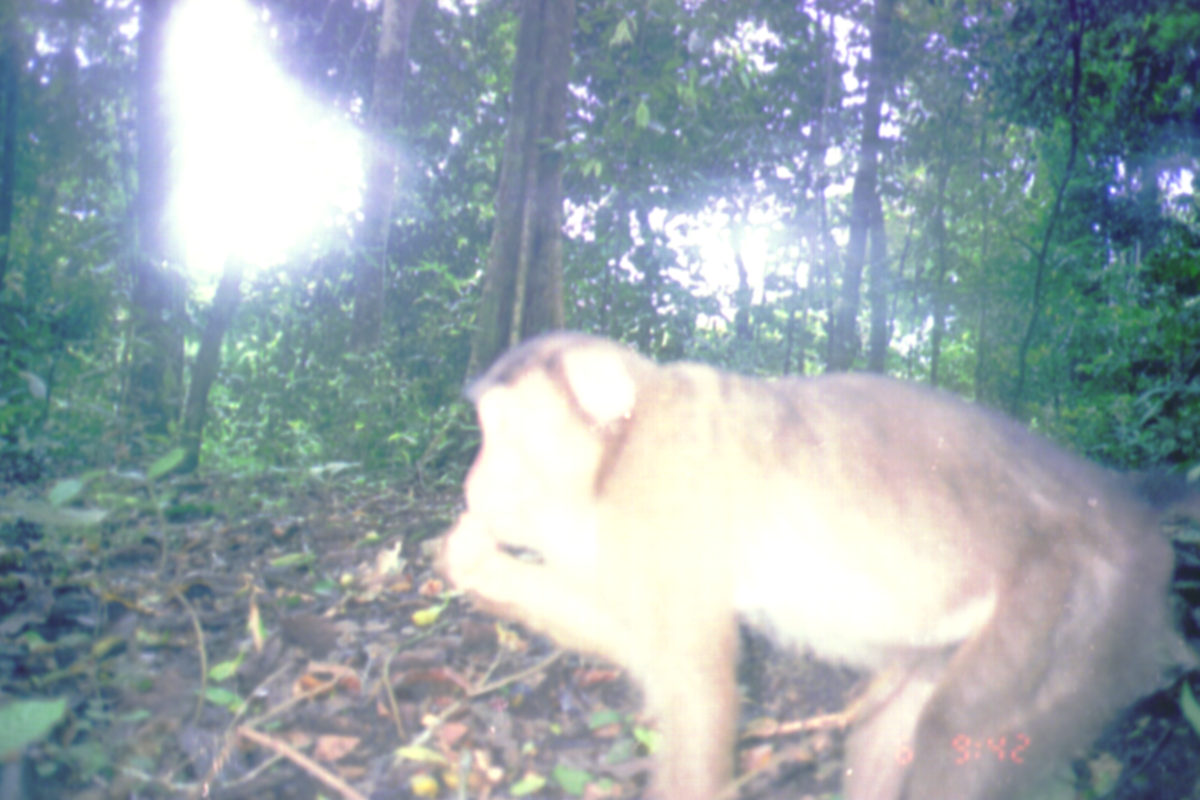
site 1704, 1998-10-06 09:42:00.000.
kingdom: Animalia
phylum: Chordata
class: Mammalia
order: Primates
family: Cercopithecidae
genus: Macaca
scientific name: Macaca nemestrina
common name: southern pig-tailed macaque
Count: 1.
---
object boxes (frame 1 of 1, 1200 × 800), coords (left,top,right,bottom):
macaca nemestrina: (431,328,1199,799)